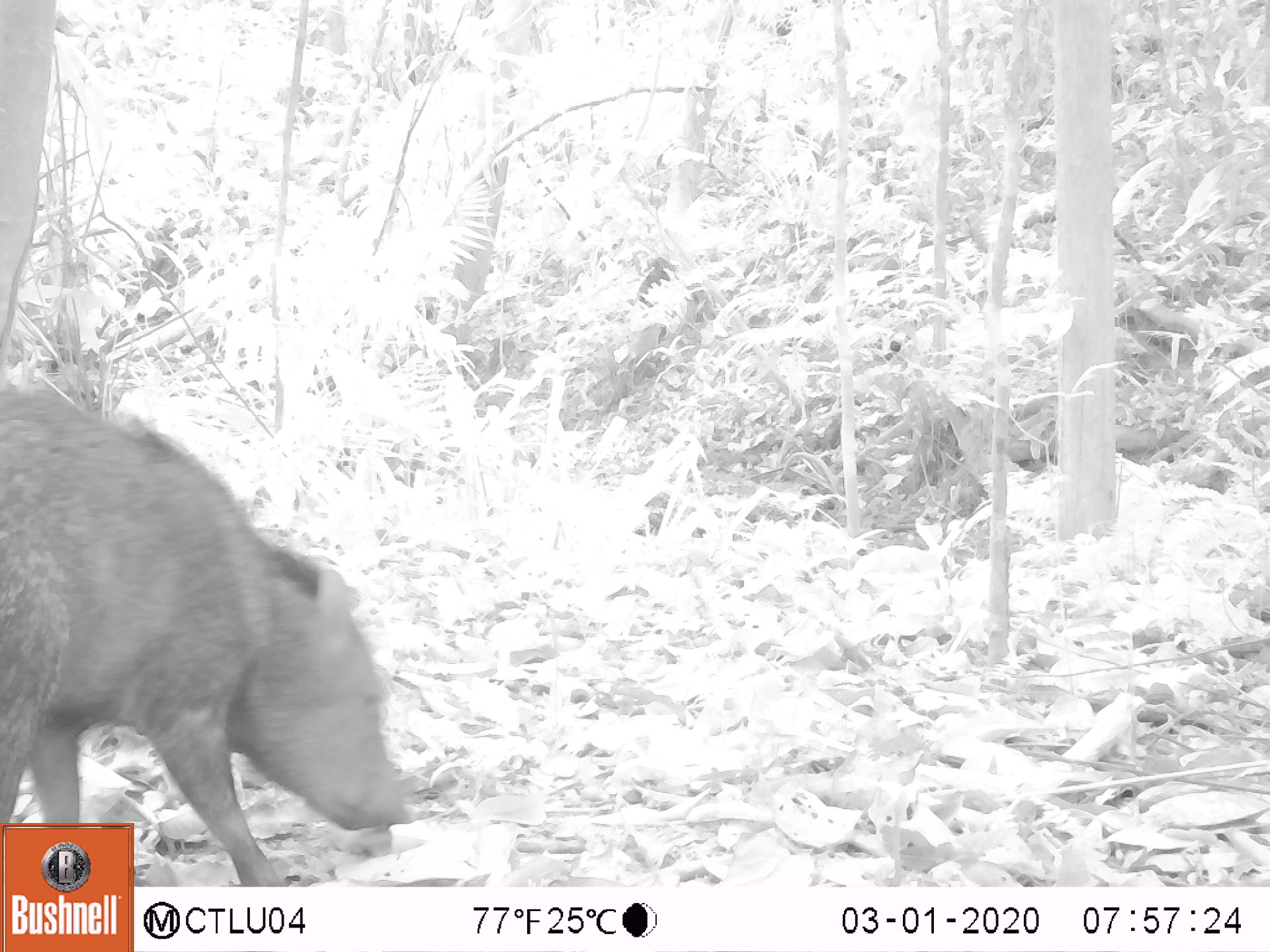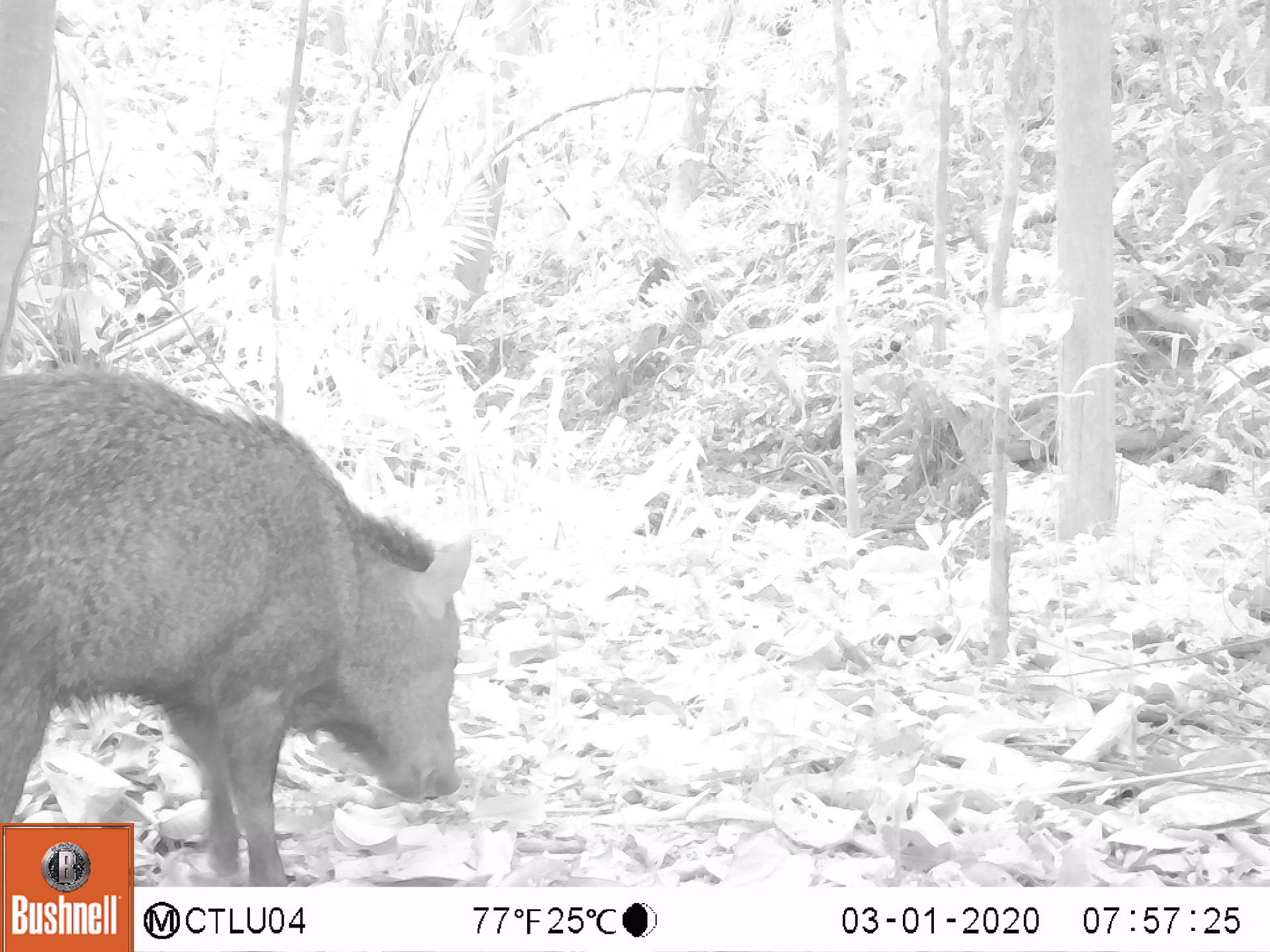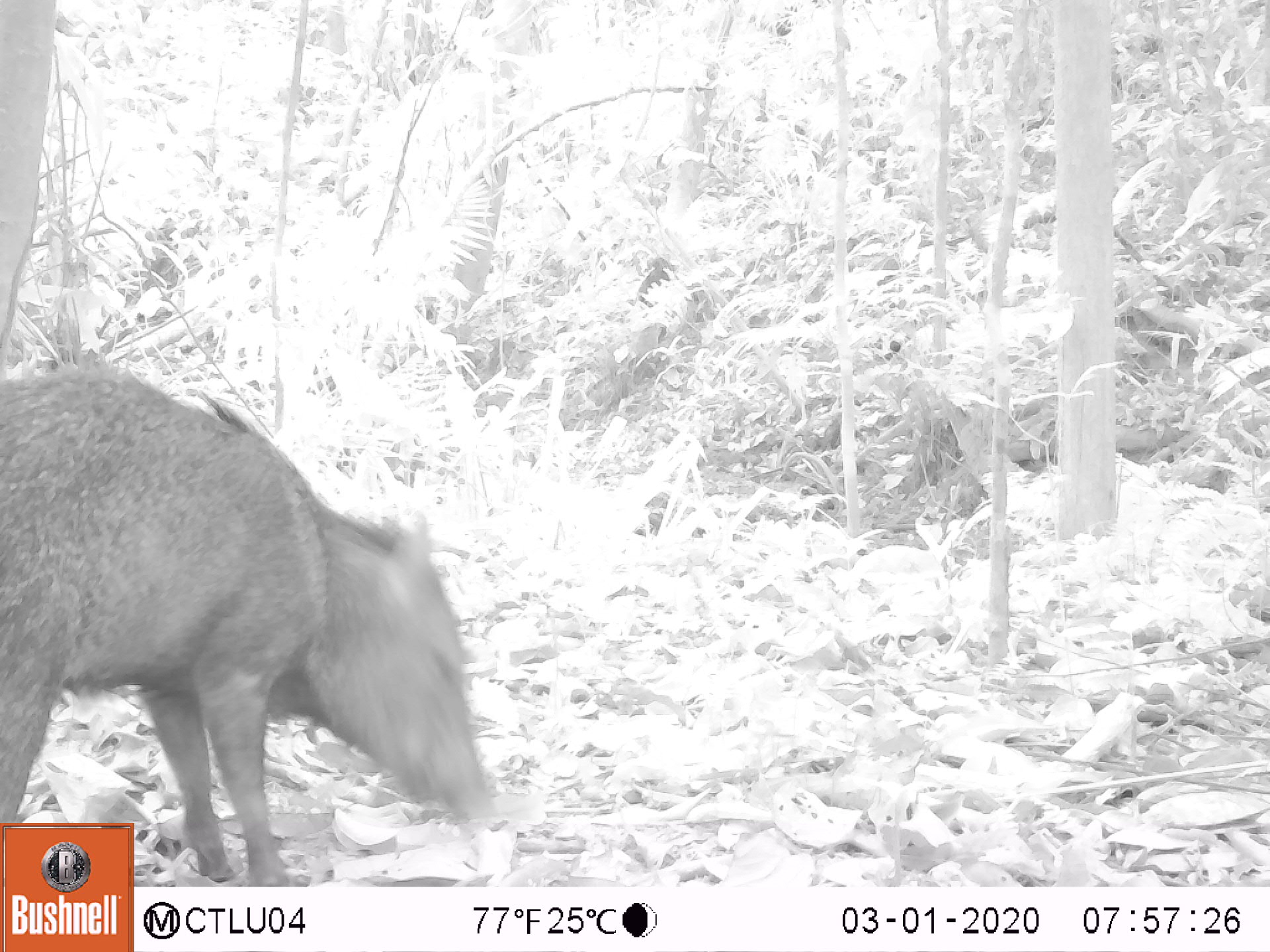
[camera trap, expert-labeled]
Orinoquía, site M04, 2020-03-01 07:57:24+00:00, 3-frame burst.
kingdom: Animalia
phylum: Chordata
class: Mammalia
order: Artiodactyla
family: Tayassuidae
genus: Pecari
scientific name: Pecari tajacu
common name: collared peccary